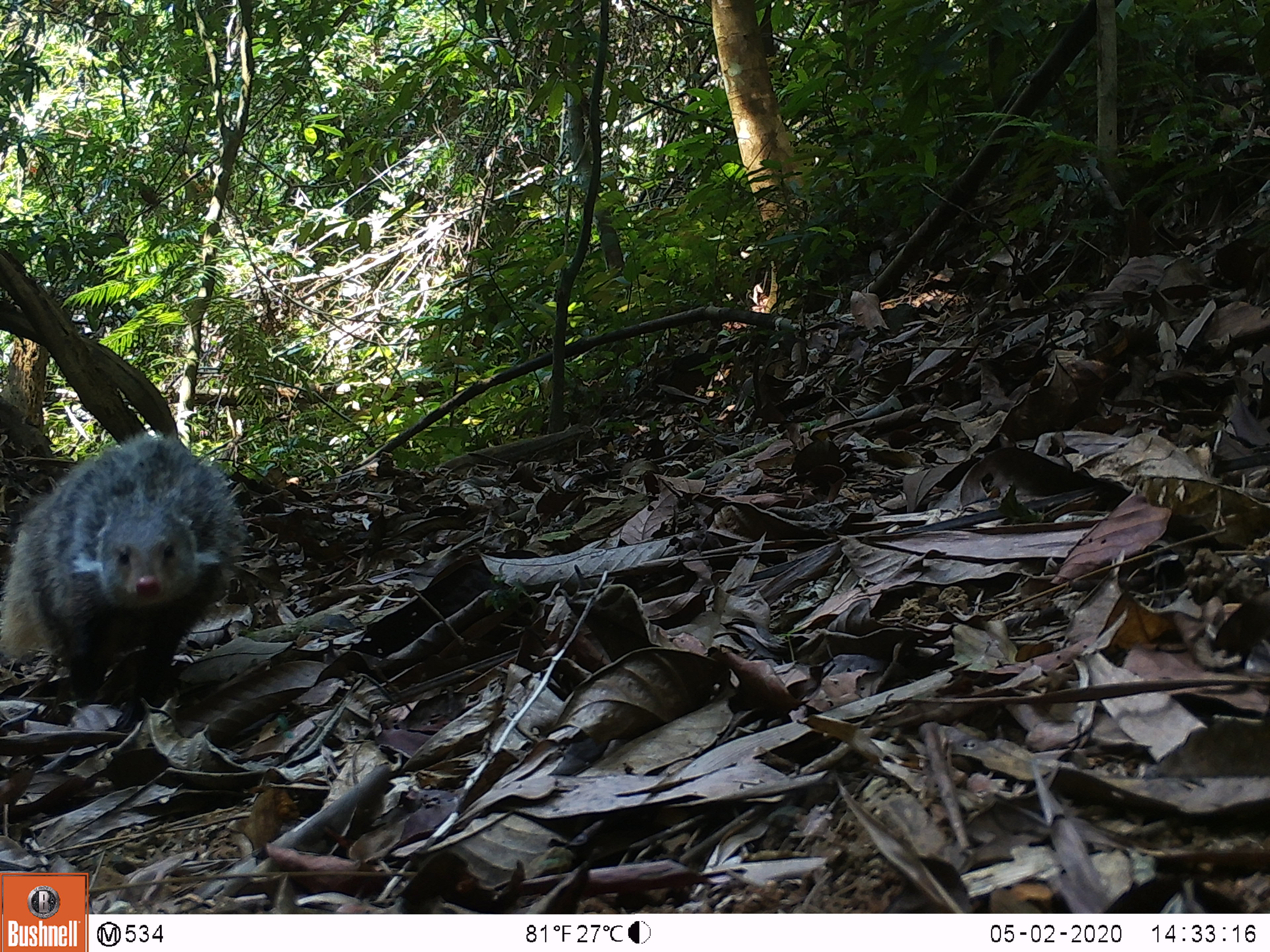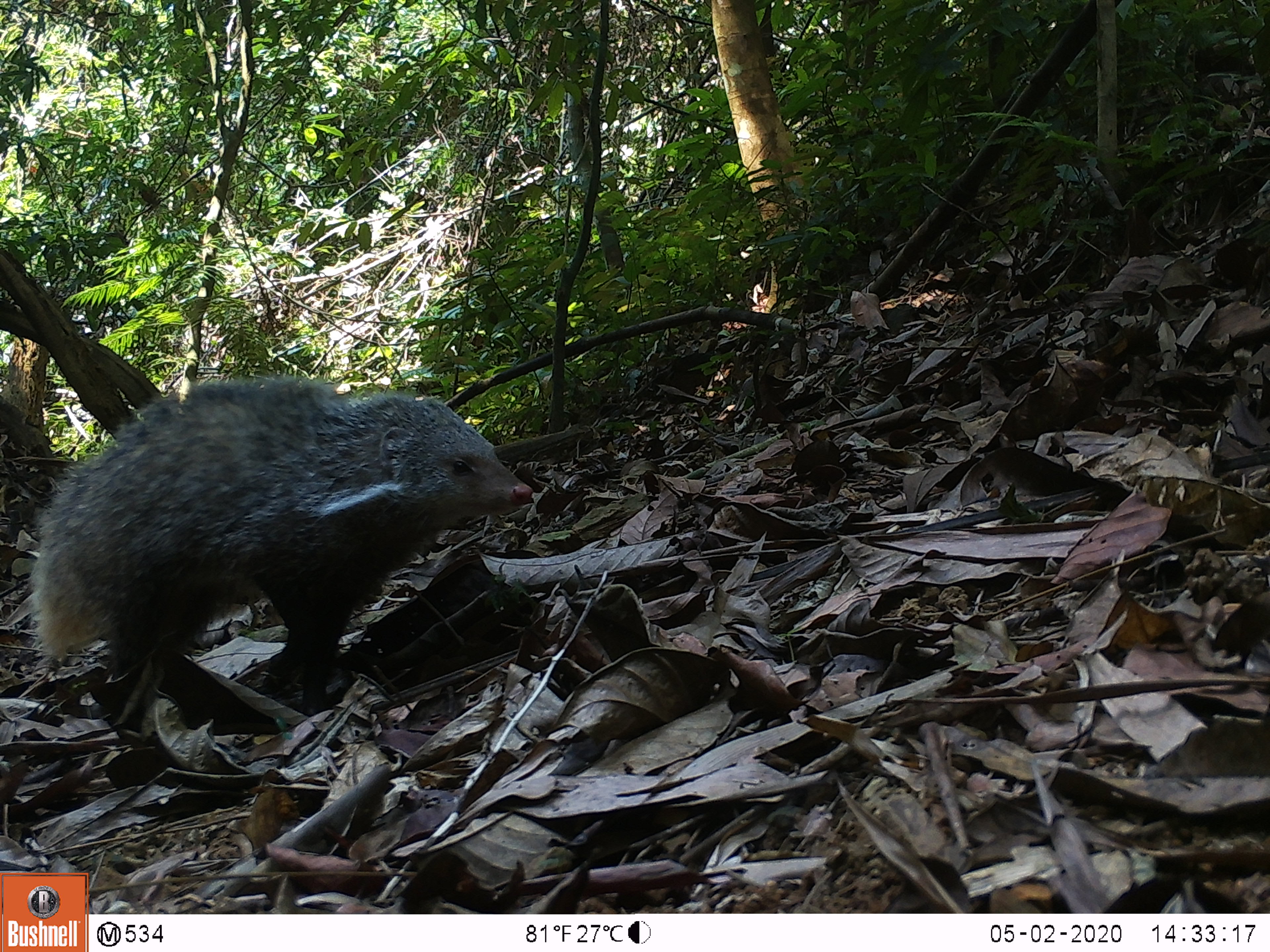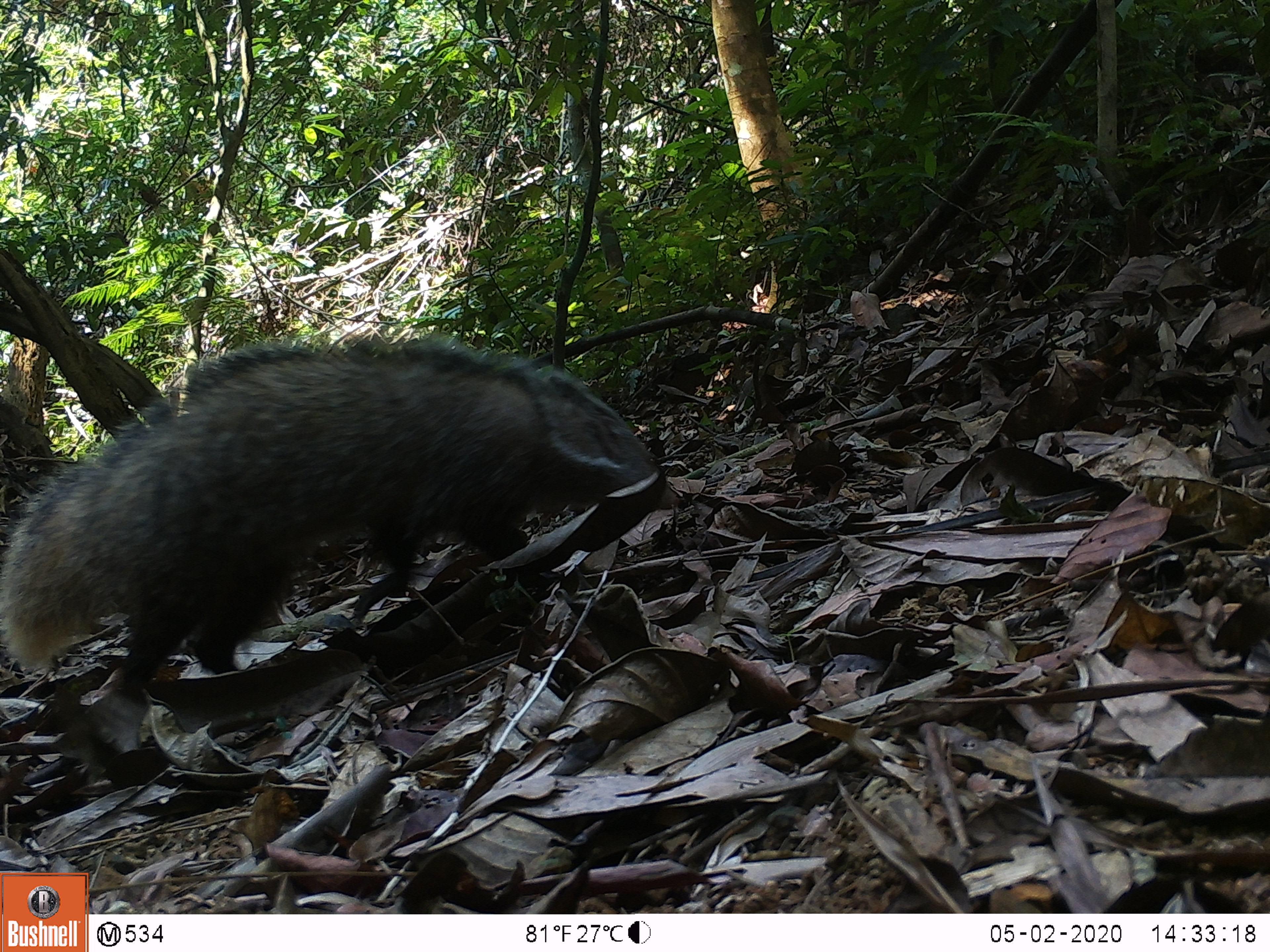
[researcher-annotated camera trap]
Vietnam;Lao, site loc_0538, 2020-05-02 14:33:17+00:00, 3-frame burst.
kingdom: Animalia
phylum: Chordata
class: Mammalia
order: Carnivora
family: Herpestidae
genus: Urva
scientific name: Urva urva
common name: crab-eating mongoose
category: crab eating mongoose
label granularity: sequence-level